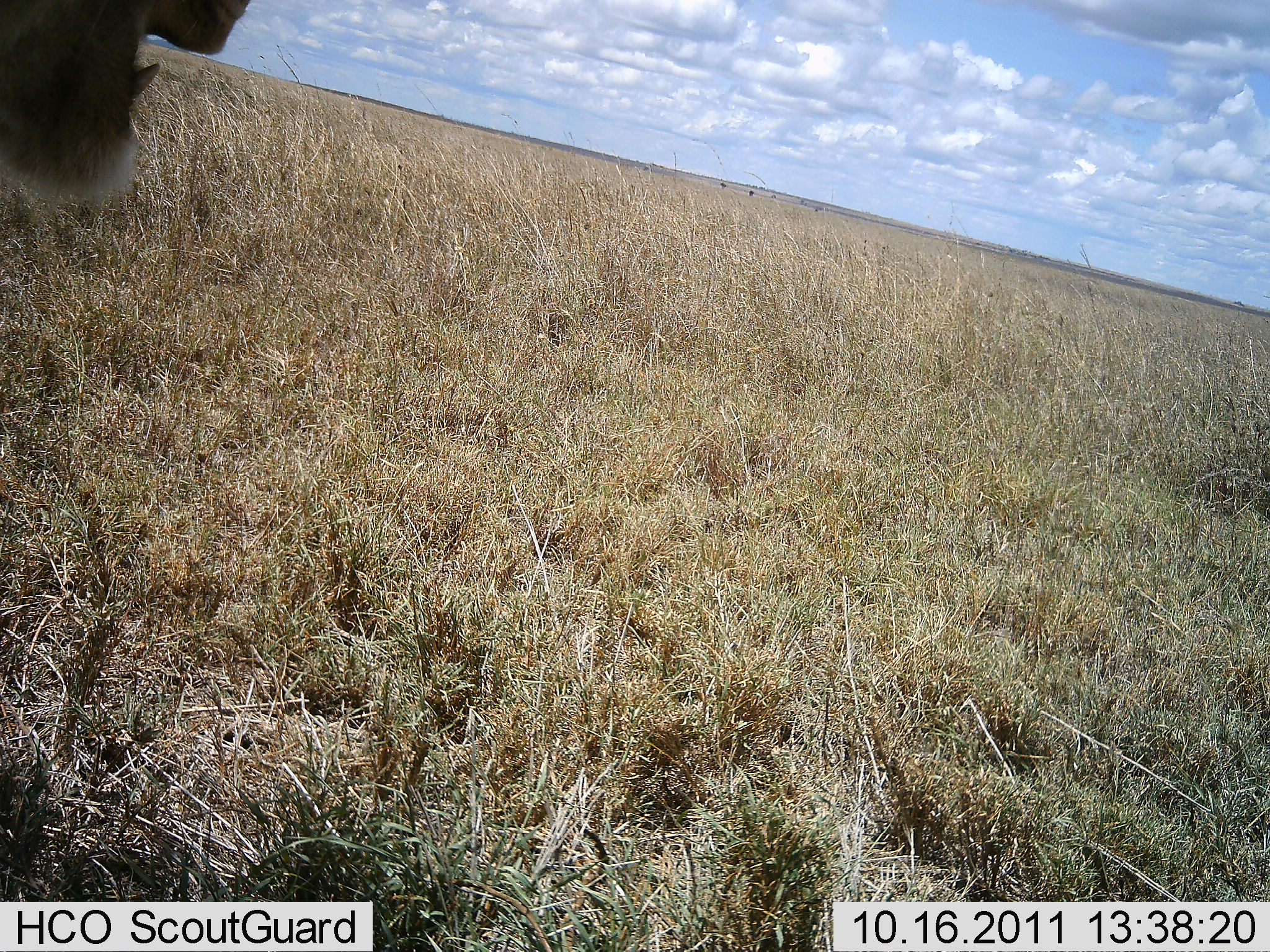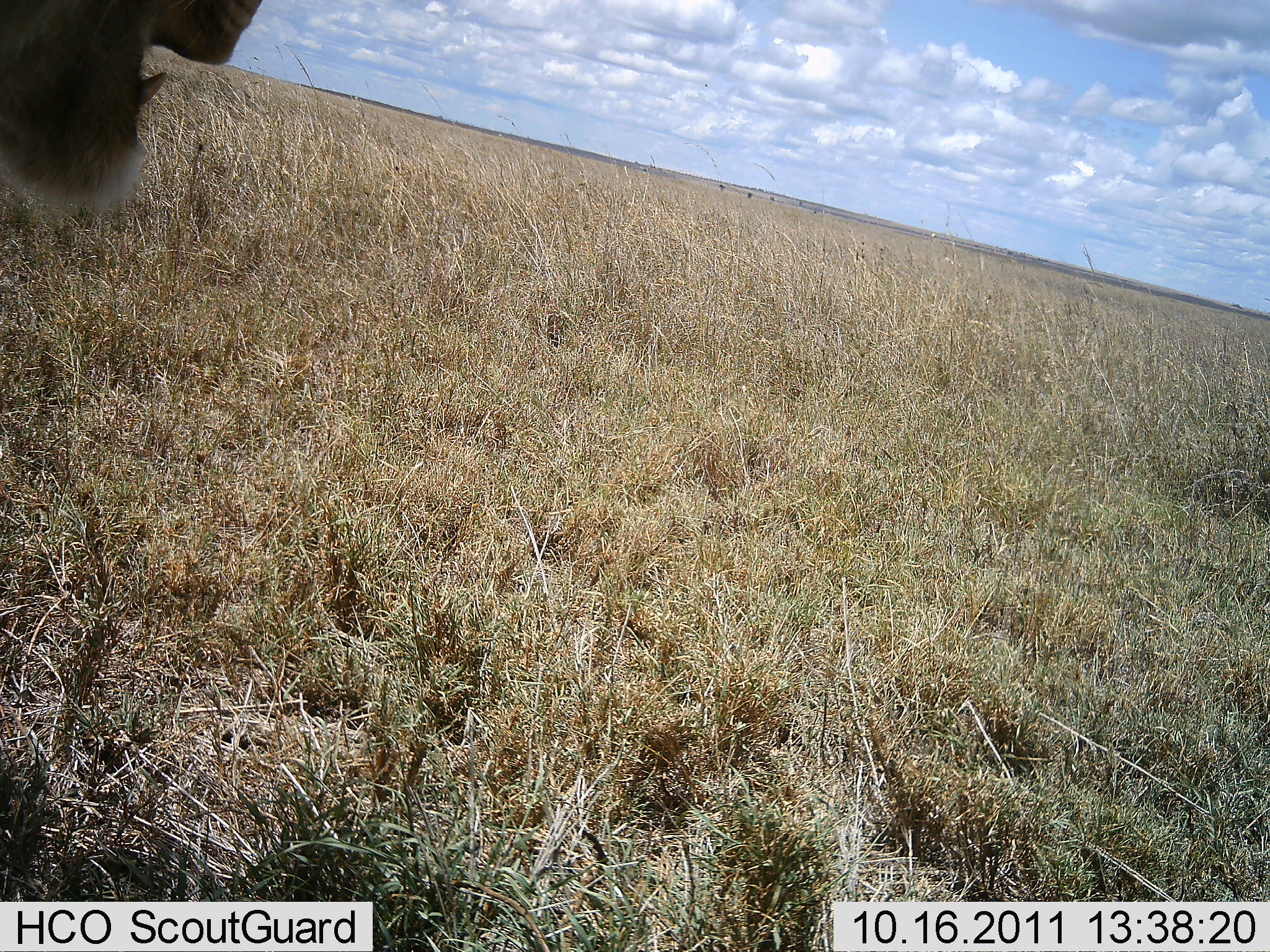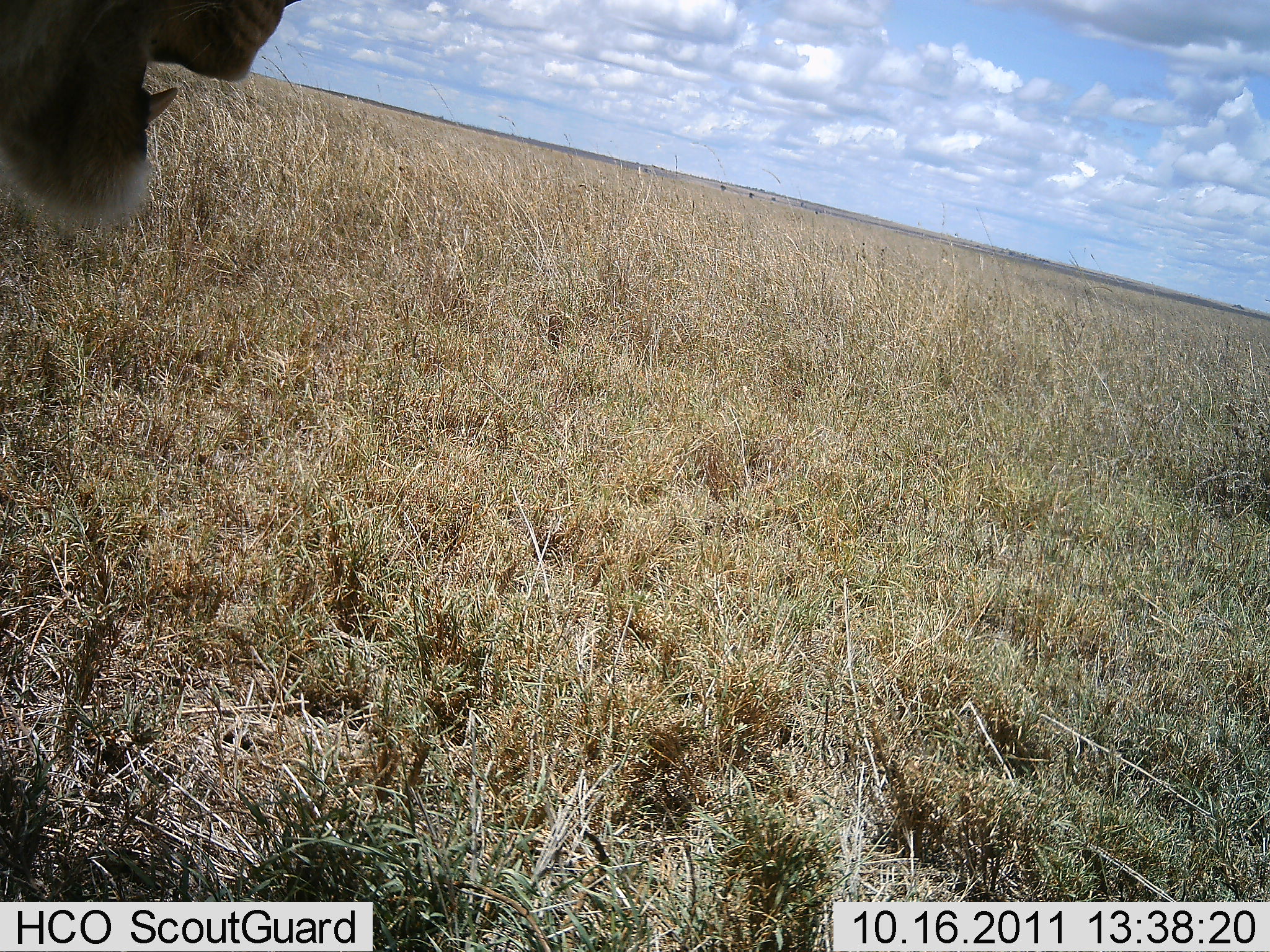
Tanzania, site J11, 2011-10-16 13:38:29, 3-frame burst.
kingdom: Animalia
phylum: Chordata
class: Mammalia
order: Carnivora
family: Felidae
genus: Panthera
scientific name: Panthera leo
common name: lion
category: lionfemale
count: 1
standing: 57%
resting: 29%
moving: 14%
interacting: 0%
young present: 0%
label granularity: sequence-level